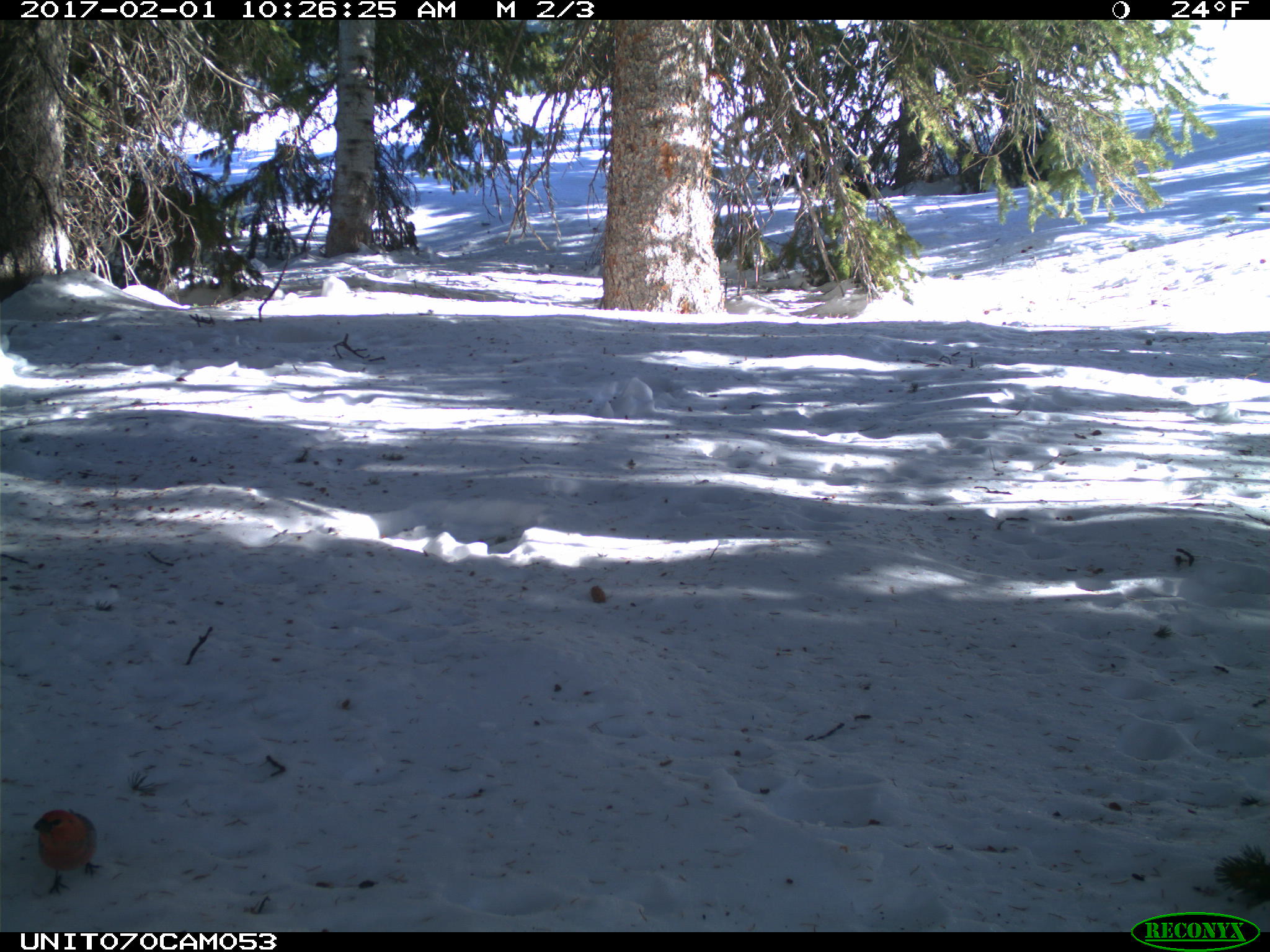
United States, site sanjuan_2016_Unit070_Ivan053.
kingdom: Animalia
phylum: Chordata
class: Aves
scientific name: Aves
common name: birds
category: unidentified bird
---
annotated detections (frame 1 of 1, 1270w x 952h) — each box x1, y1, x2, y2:
animal: 33, 809, 101, 896